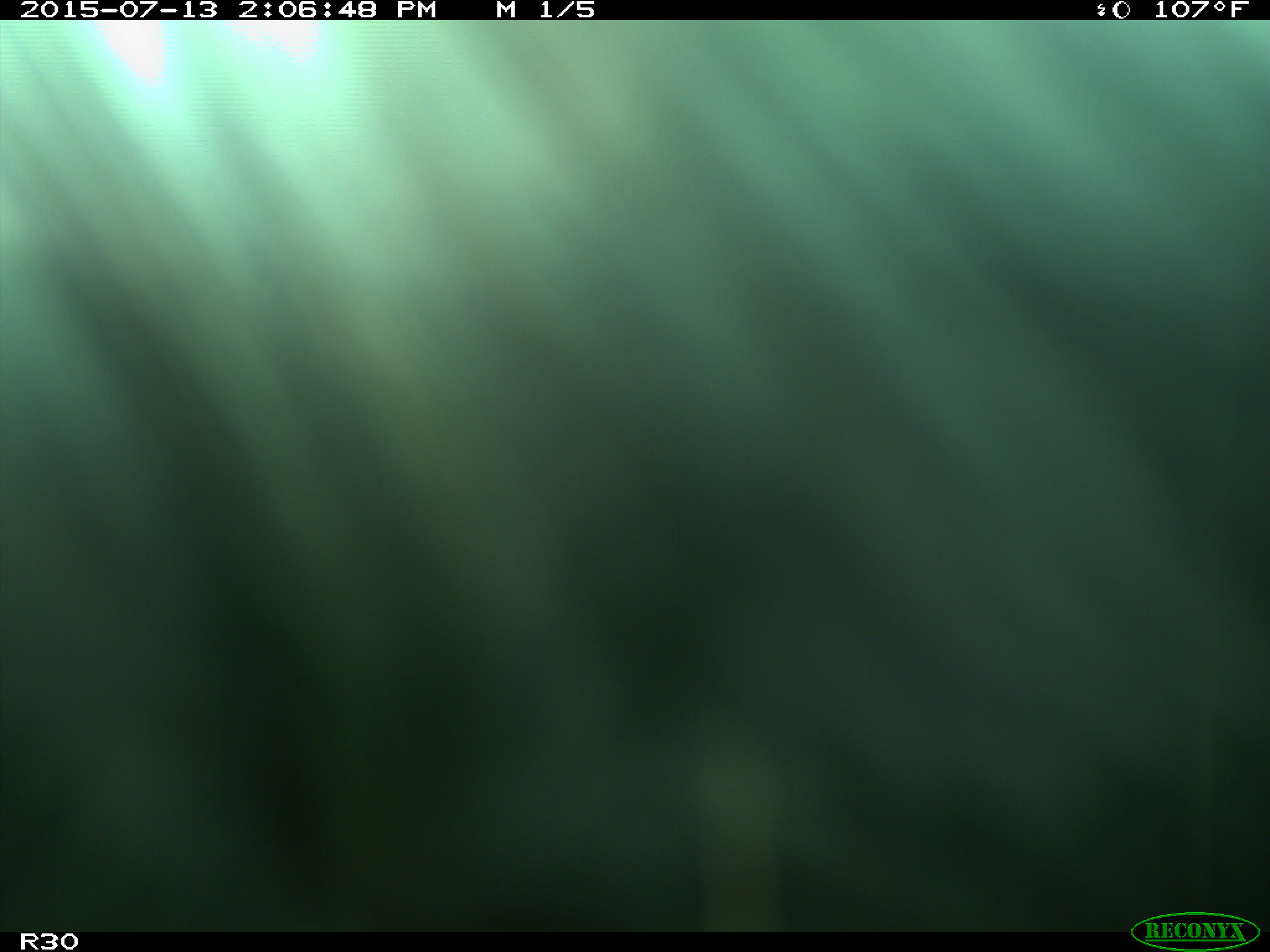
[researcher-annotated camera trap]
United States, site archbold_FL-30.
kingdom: Animalia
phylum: Chordata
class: Mammalia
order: Artiodactyla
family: Bovidae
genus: Bos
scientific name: Bos taurus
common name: domestic cow